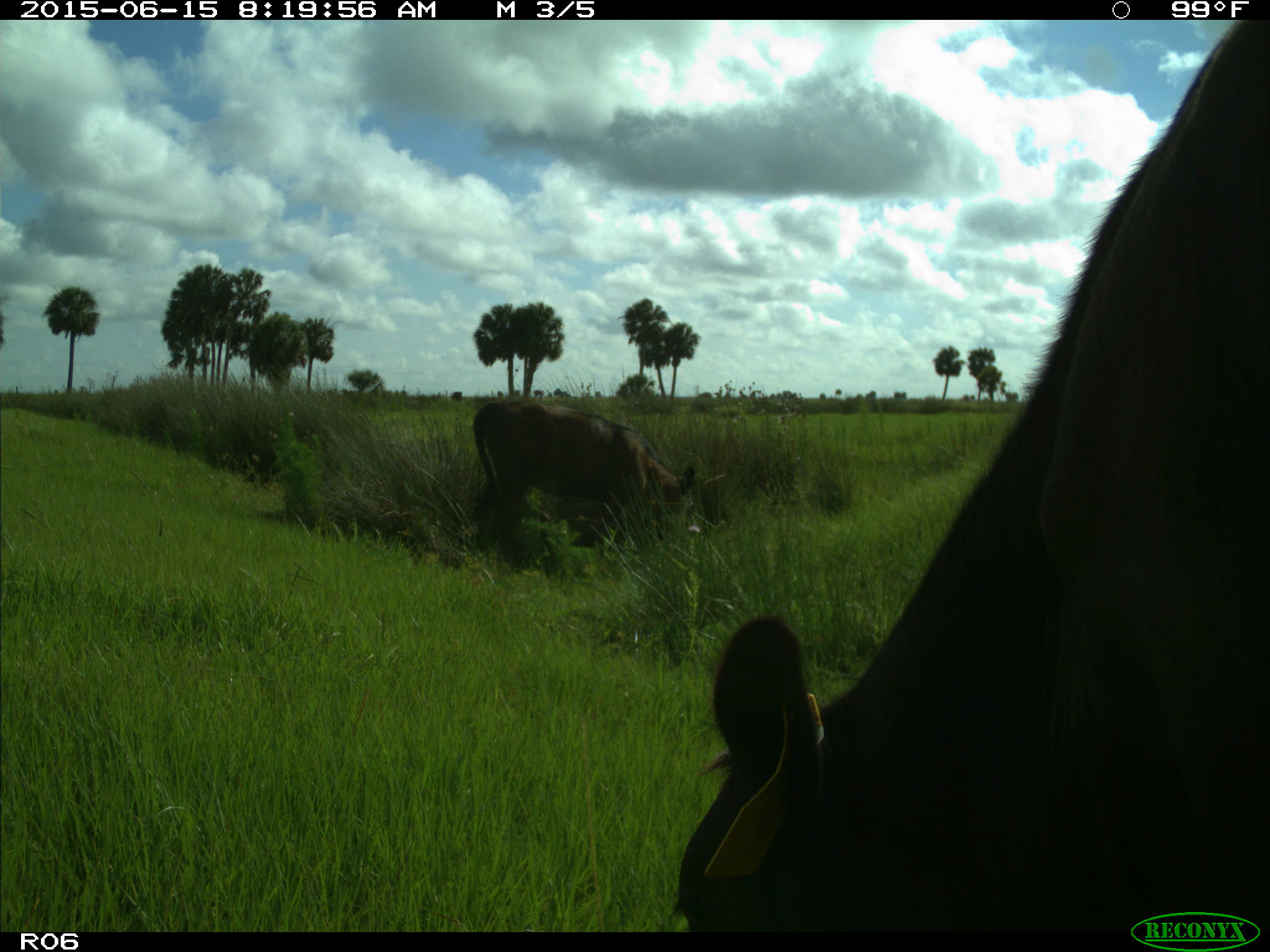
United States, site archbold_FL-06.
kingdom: Animalia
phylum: Chordata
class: Mammalia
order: Artiodactyla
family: Bovidae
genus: Bos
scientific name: Bos taurus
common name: domestic cow